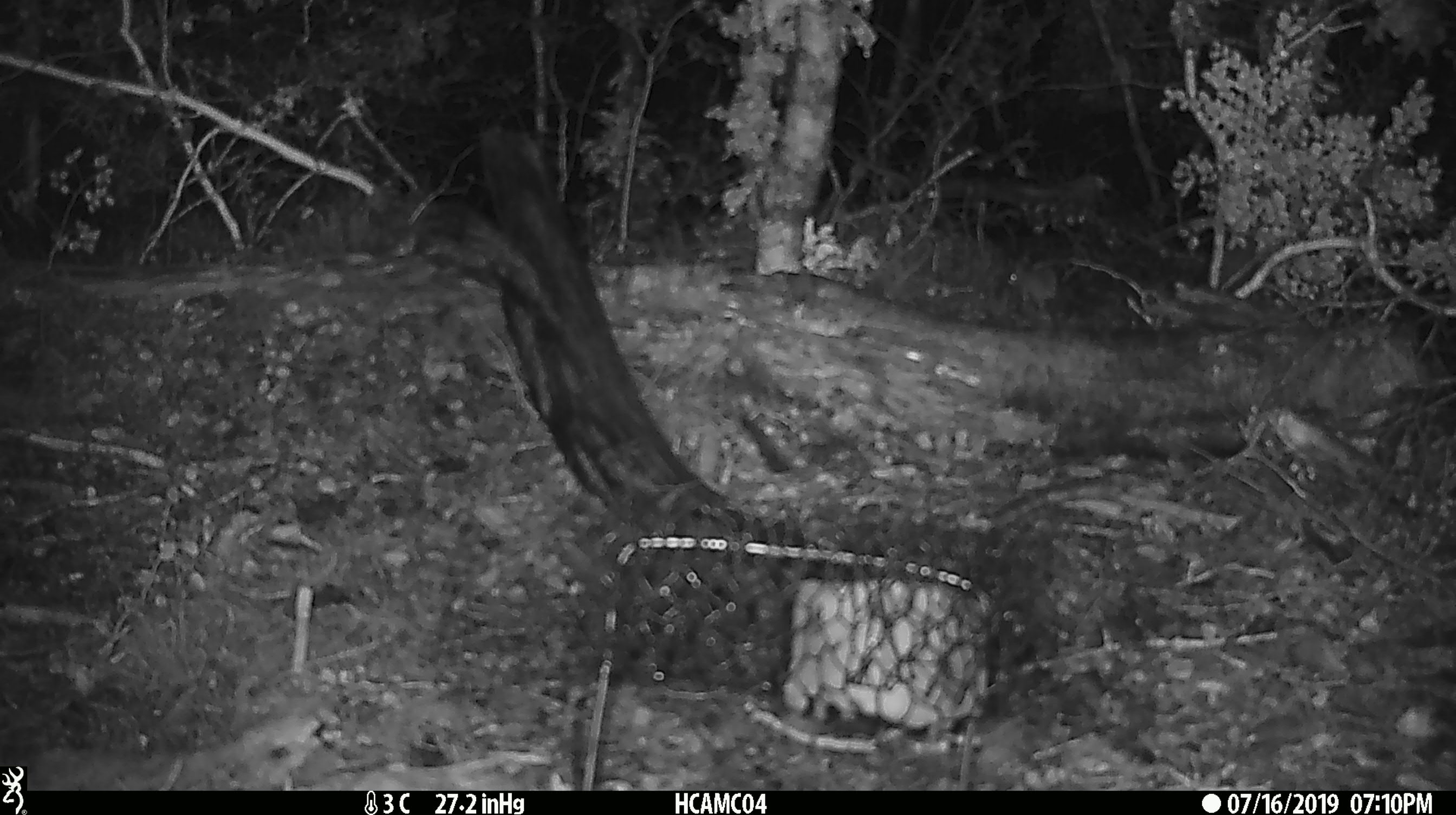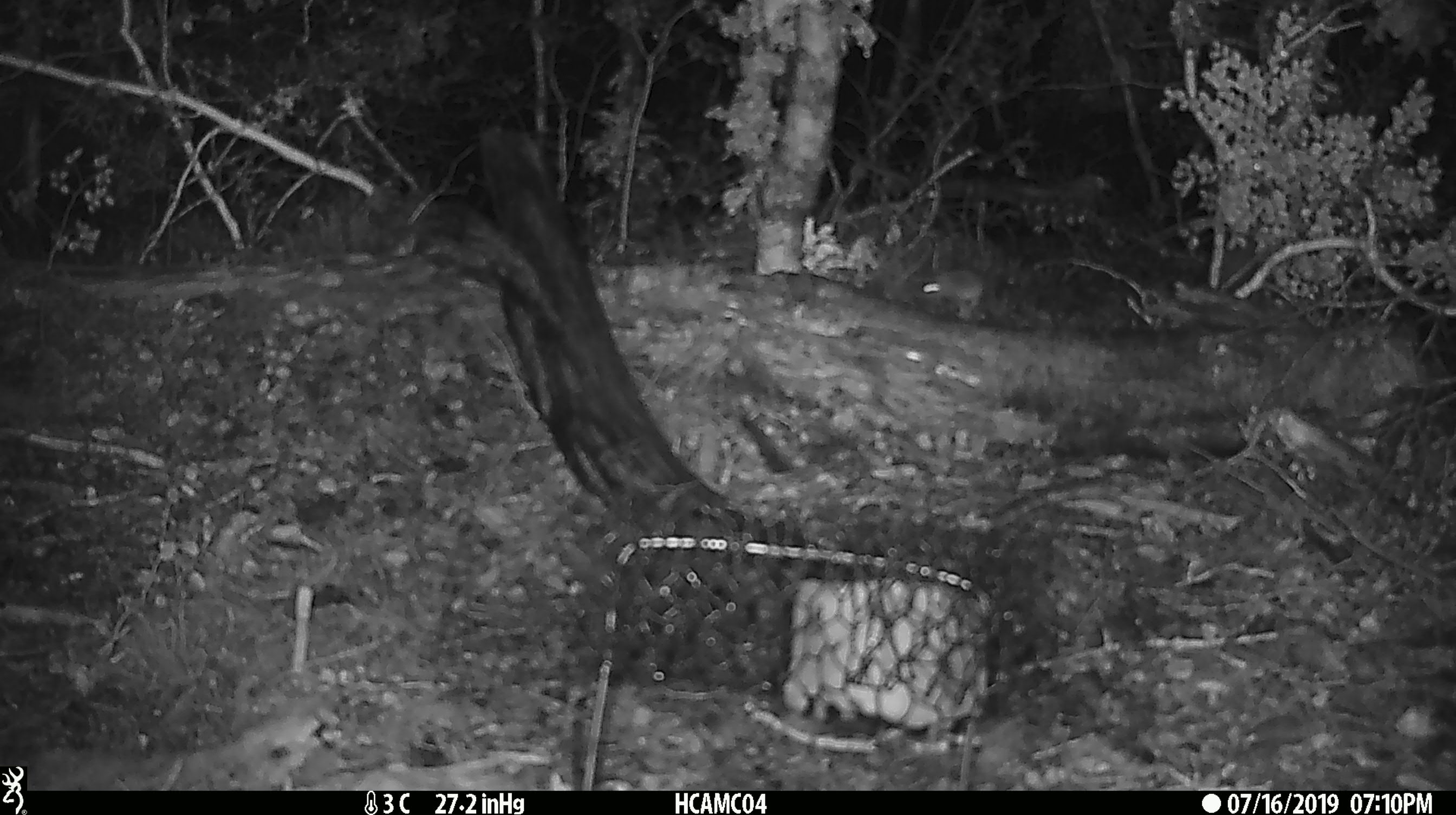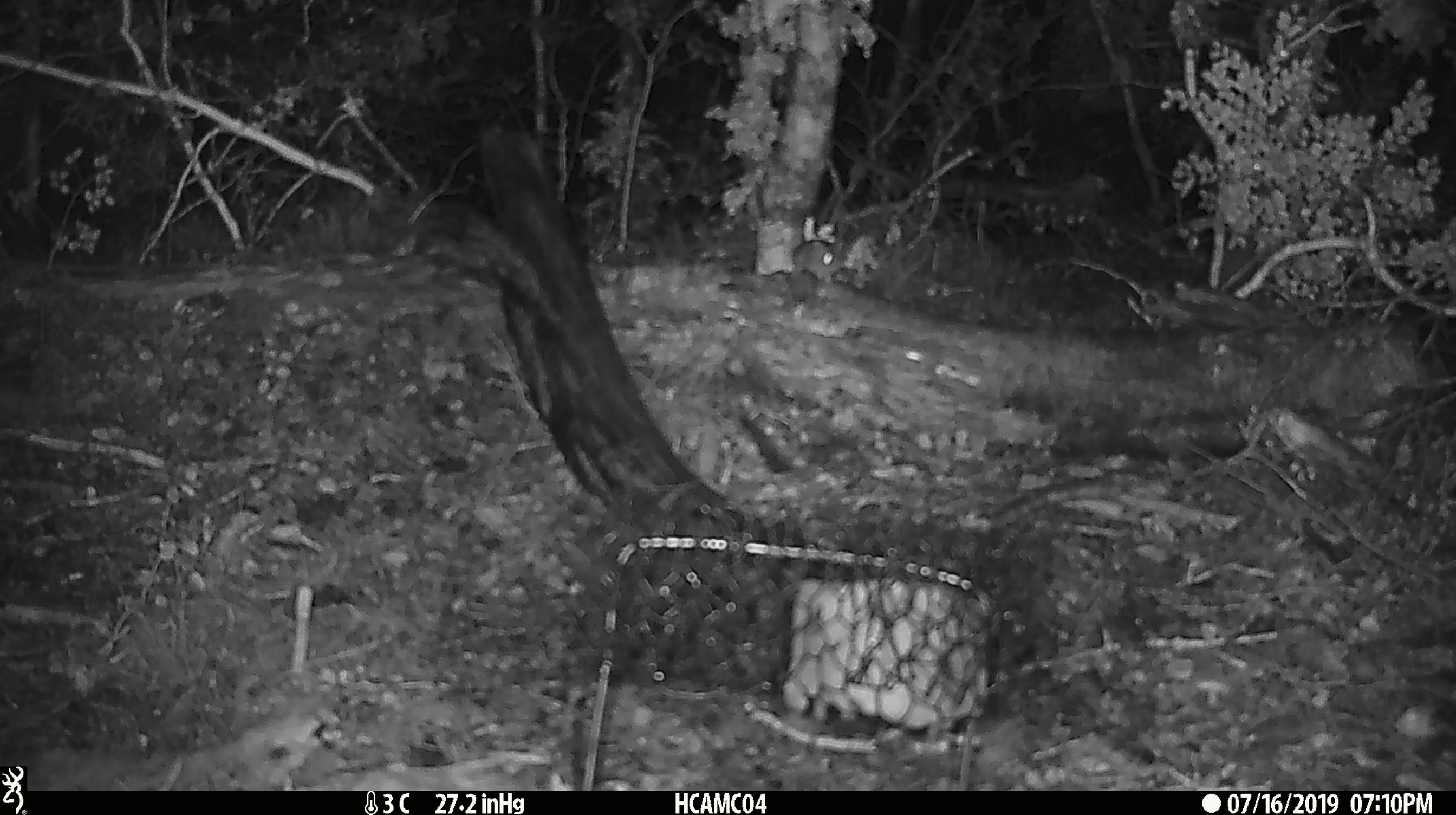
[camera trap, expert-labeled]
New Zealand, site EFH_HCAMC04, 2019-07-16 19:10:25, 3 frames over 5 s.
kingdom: Animalia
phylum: Chordata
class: Mammalia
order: Rodentia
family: Muridae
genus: Mus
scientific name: Mus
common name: mouse